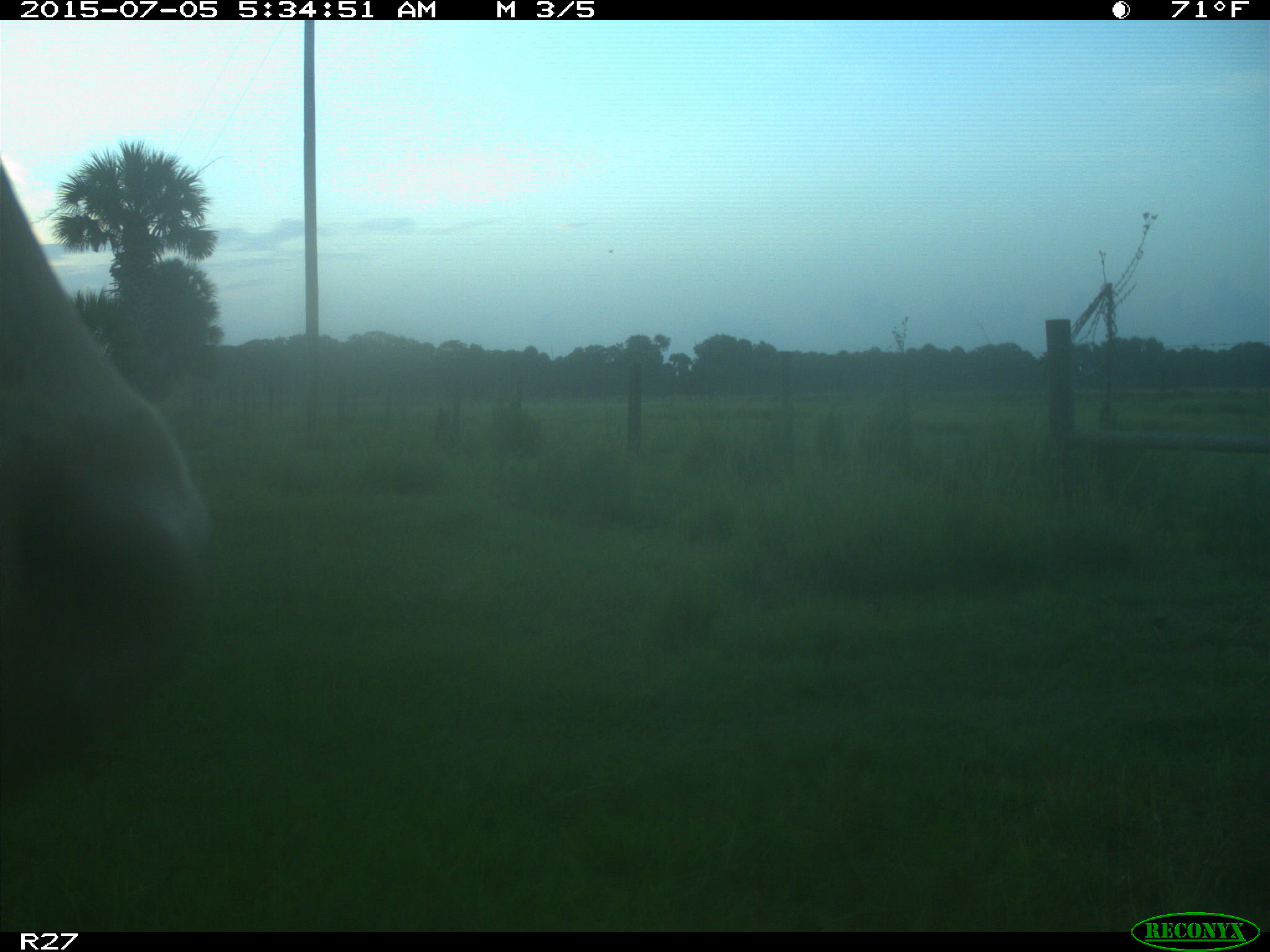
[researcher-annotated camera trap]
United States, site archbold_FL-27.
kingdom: Animalia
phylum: Chordata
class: Mammalia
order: Artiodactyla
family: Bovidae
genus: Bos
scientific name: Bos taurus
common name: domestic cow